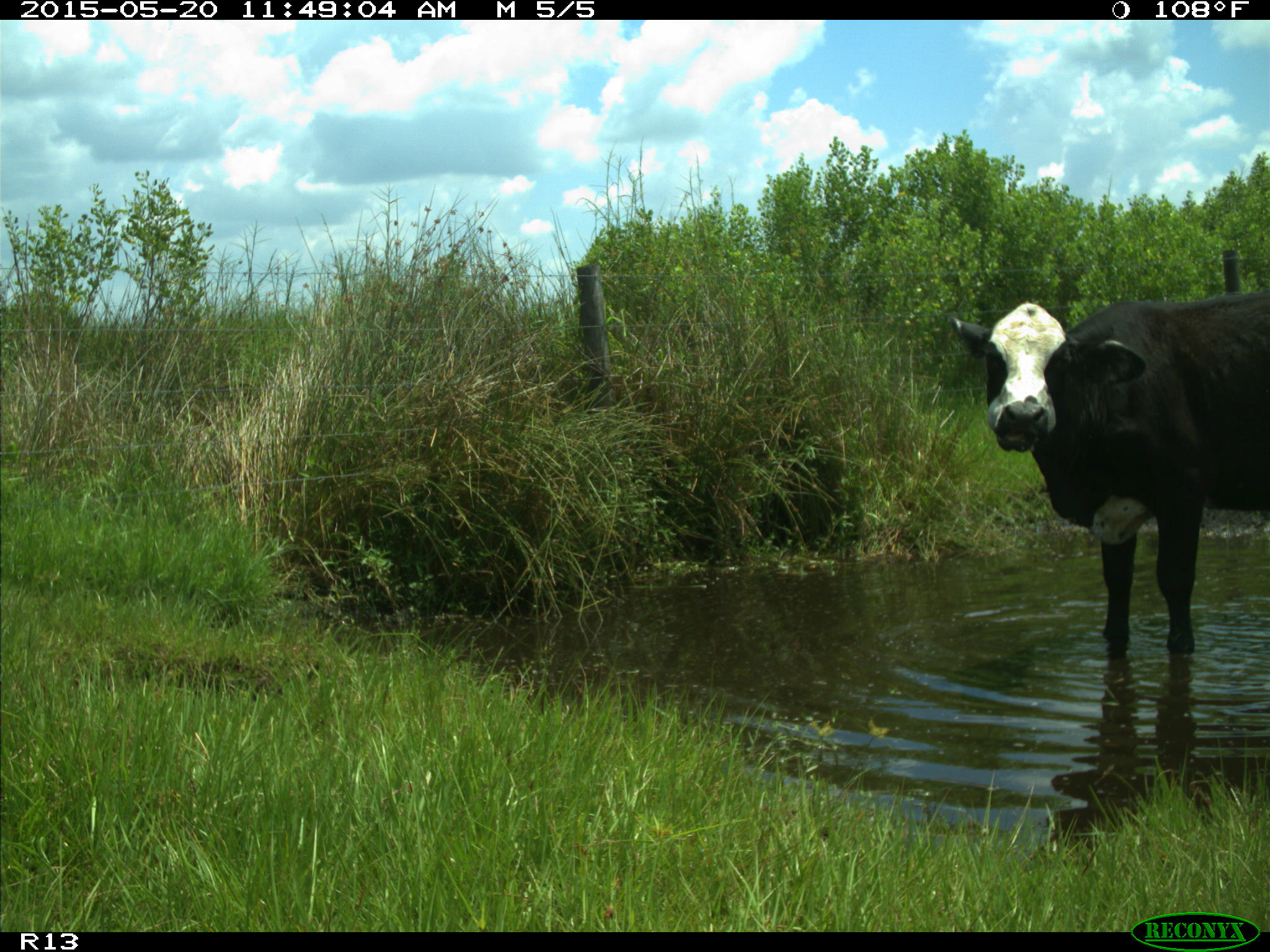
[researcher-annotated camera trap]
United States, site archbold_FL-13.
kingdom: Animalia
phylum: Chordata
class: Mammalia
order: Artiodactyla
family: Bovidae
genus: Bos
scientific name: Bos taurus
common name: domestic cow